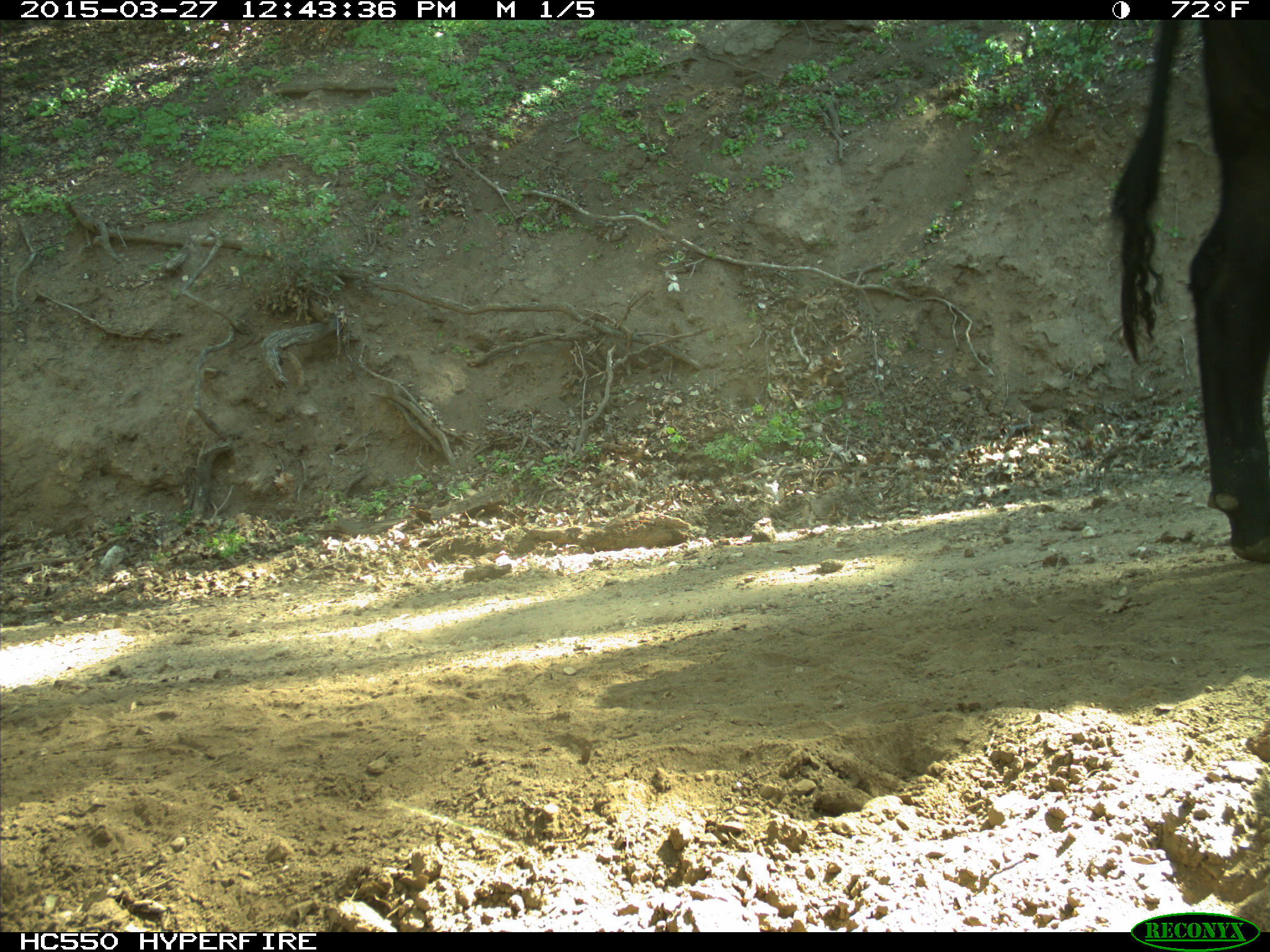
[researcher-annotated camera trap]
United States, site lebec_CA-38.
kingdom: Animalia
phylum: Chordata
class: Mammalia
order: Artiodactyla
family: Bovidae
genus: Bos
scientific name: Bos taurus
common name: domestic cow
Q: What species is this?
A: Bos taurus (domestic cow).